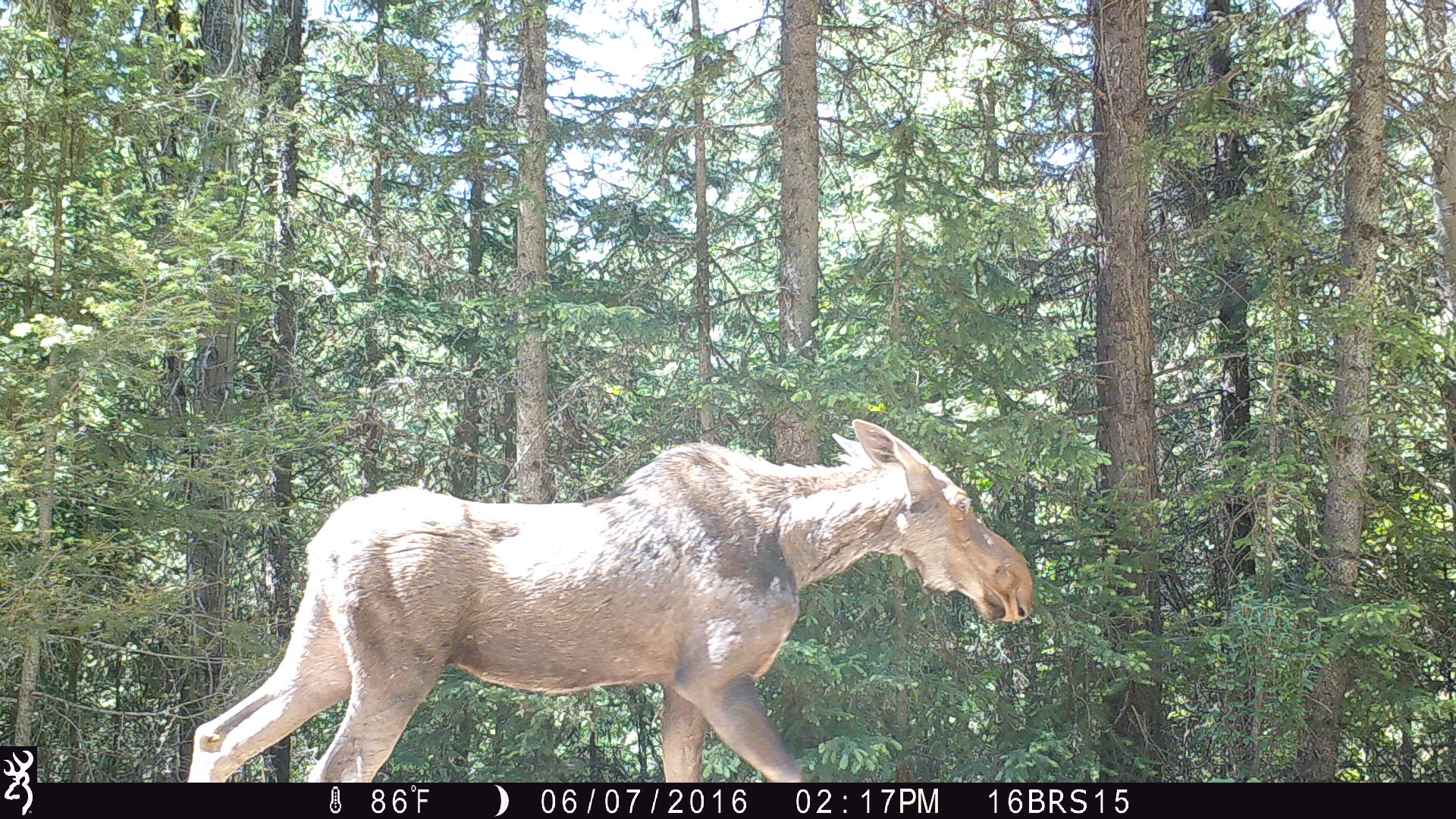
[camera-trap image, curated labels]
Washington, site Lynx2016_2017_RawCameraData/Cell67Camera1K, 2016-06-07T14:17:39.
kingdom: Animalia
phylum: Chordata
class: Mammalia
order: Artiodactyla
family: Cervidae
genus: Alces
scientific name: Alces alces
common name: moose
Alces alces (moose). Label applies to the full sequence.